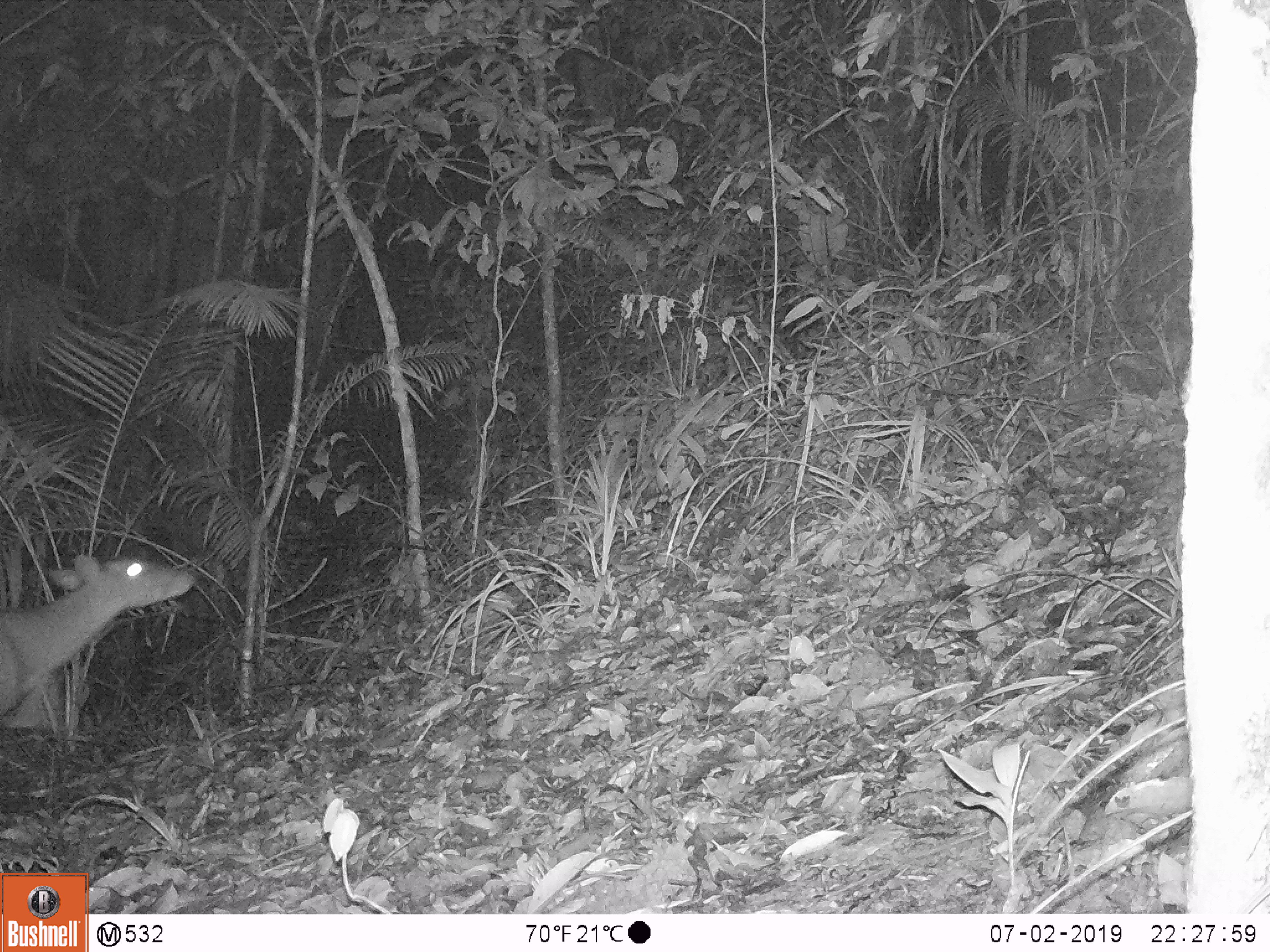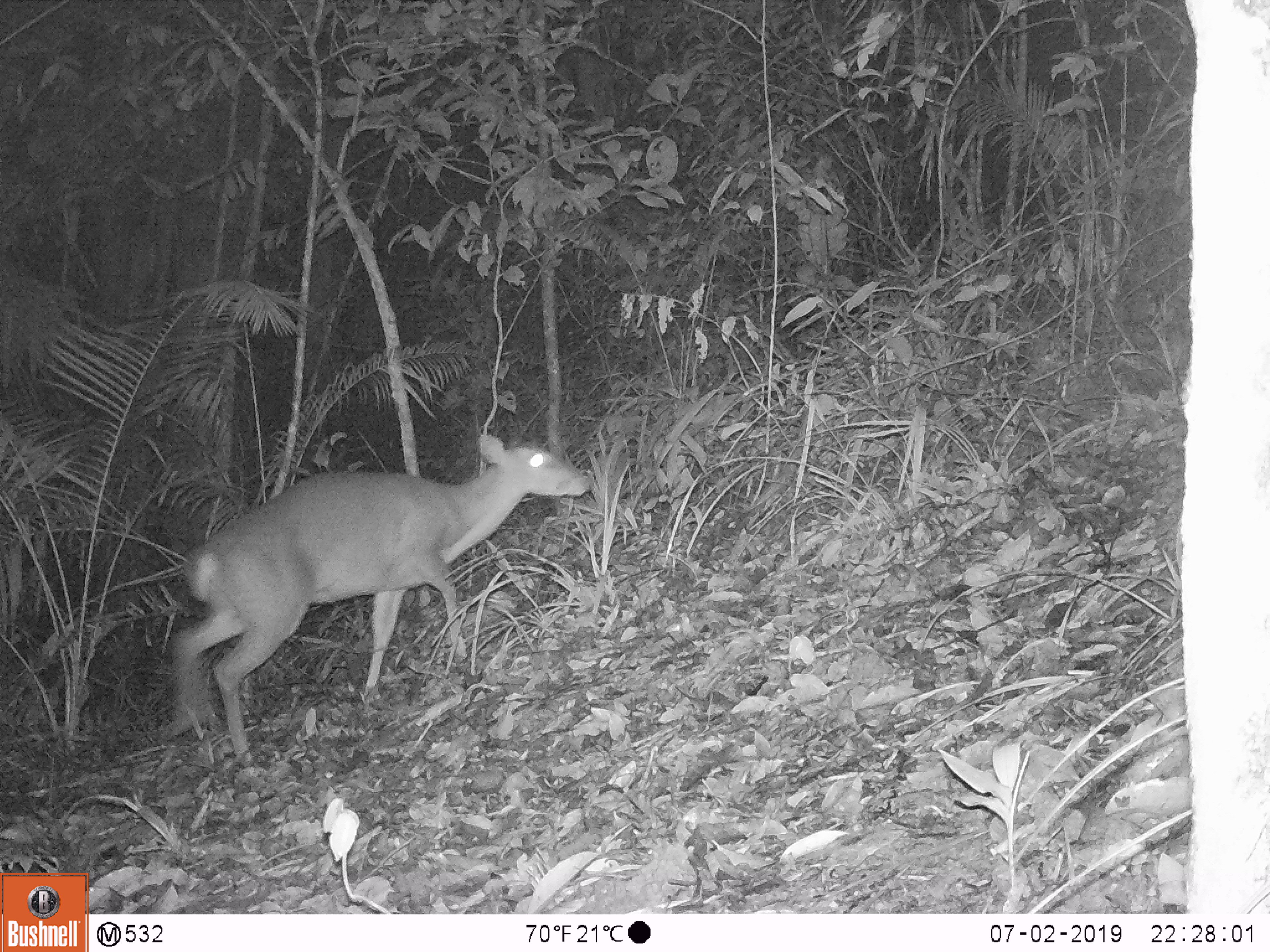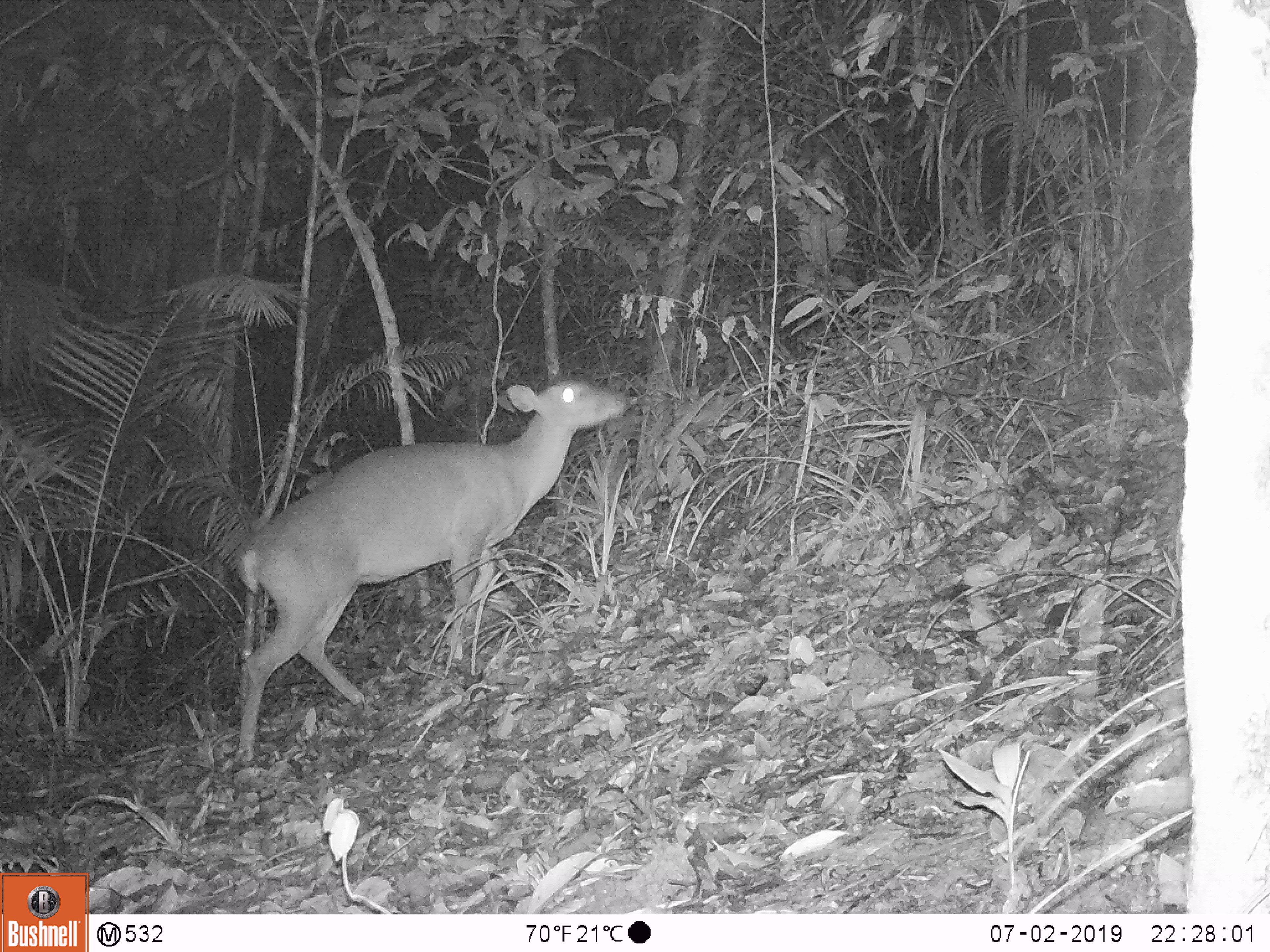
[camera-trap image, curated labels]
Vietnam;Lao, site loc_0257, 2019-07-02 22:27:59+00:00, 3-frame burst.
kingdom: Animalia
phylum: Chordata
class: Mammalia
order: Artiodactyla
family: Cervidae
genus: Muntiacus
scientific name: Muntiacus vuquangensis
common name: large-antlered muntjac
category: large antlered muntjac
Large antlered muntjac (large-antlered muntjac) (Muntiacus vuquangensis). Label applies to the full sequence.